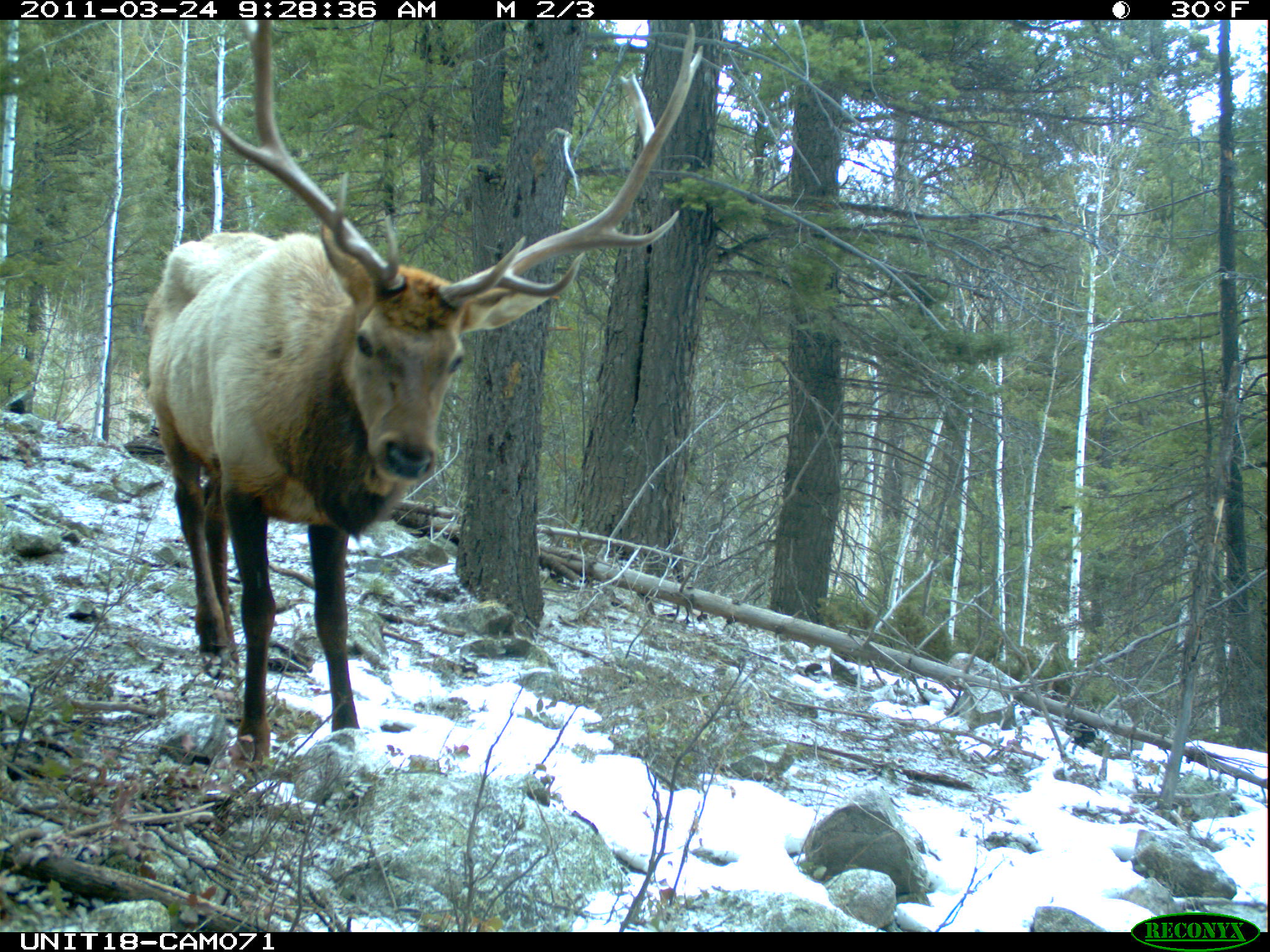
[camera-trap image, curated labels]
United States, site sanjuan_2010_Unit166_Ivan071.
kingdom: Animalia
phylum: Chordata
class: Mammalia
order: Artiodactyla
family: Cervidae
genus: Cervus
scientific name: Cervus elaphus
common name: red deer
Cervus elaphus (red deer).